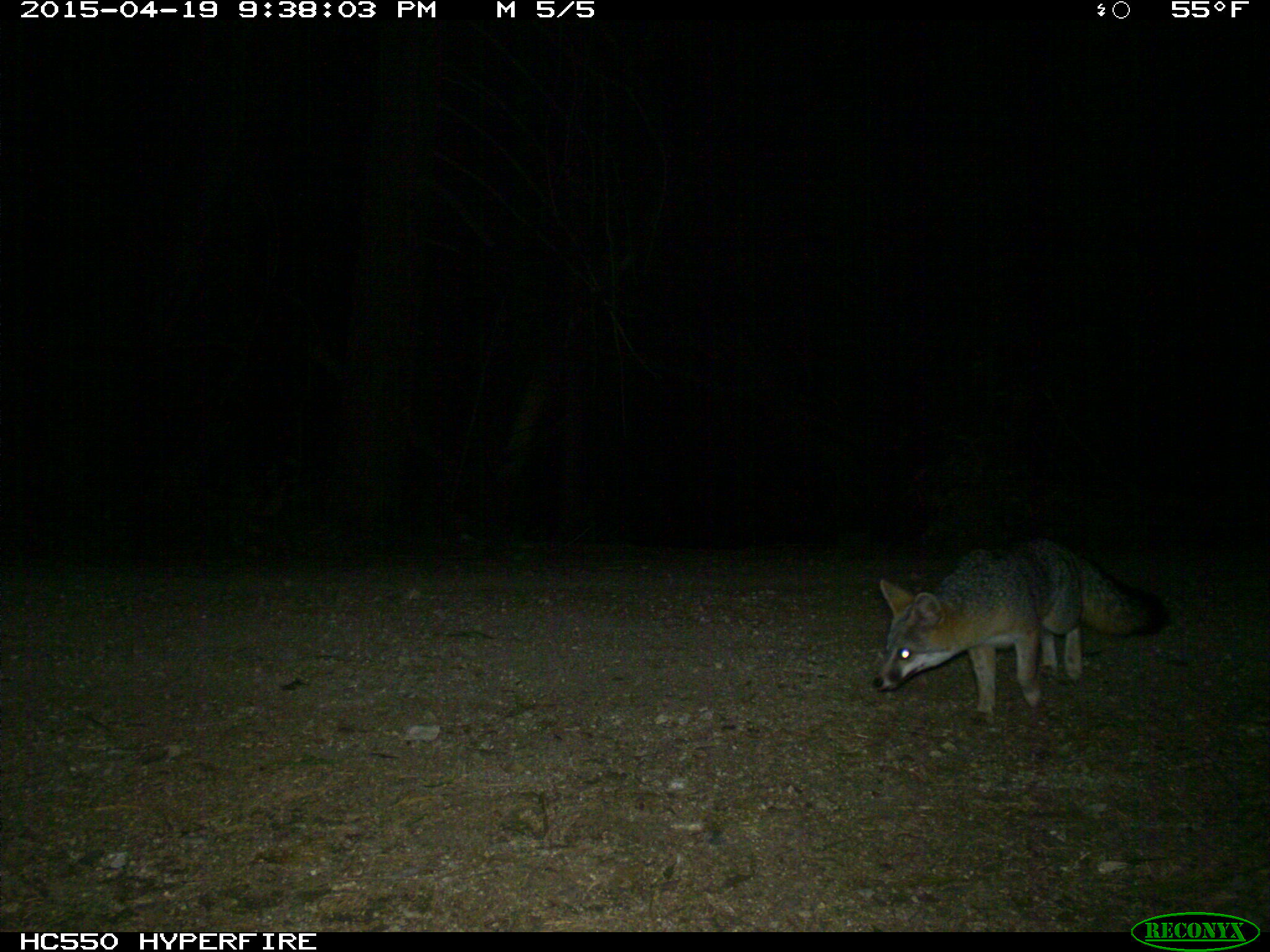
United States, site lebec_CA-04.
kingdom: Animalia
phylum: Chordata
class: Mammalia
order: Carnivora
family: Canidae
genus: Urocyon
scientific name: Urocyon cinereoargenteus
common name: gray fox